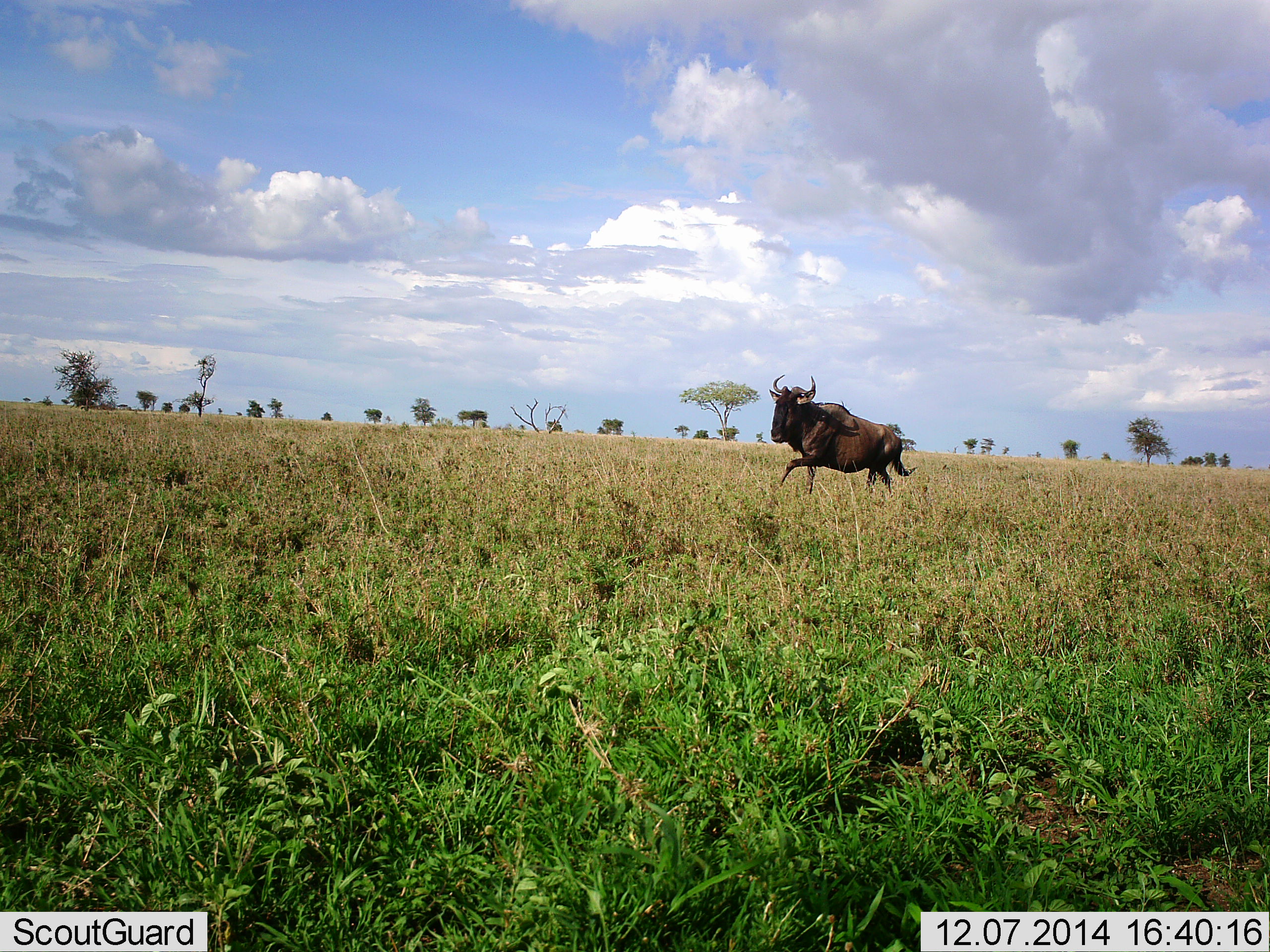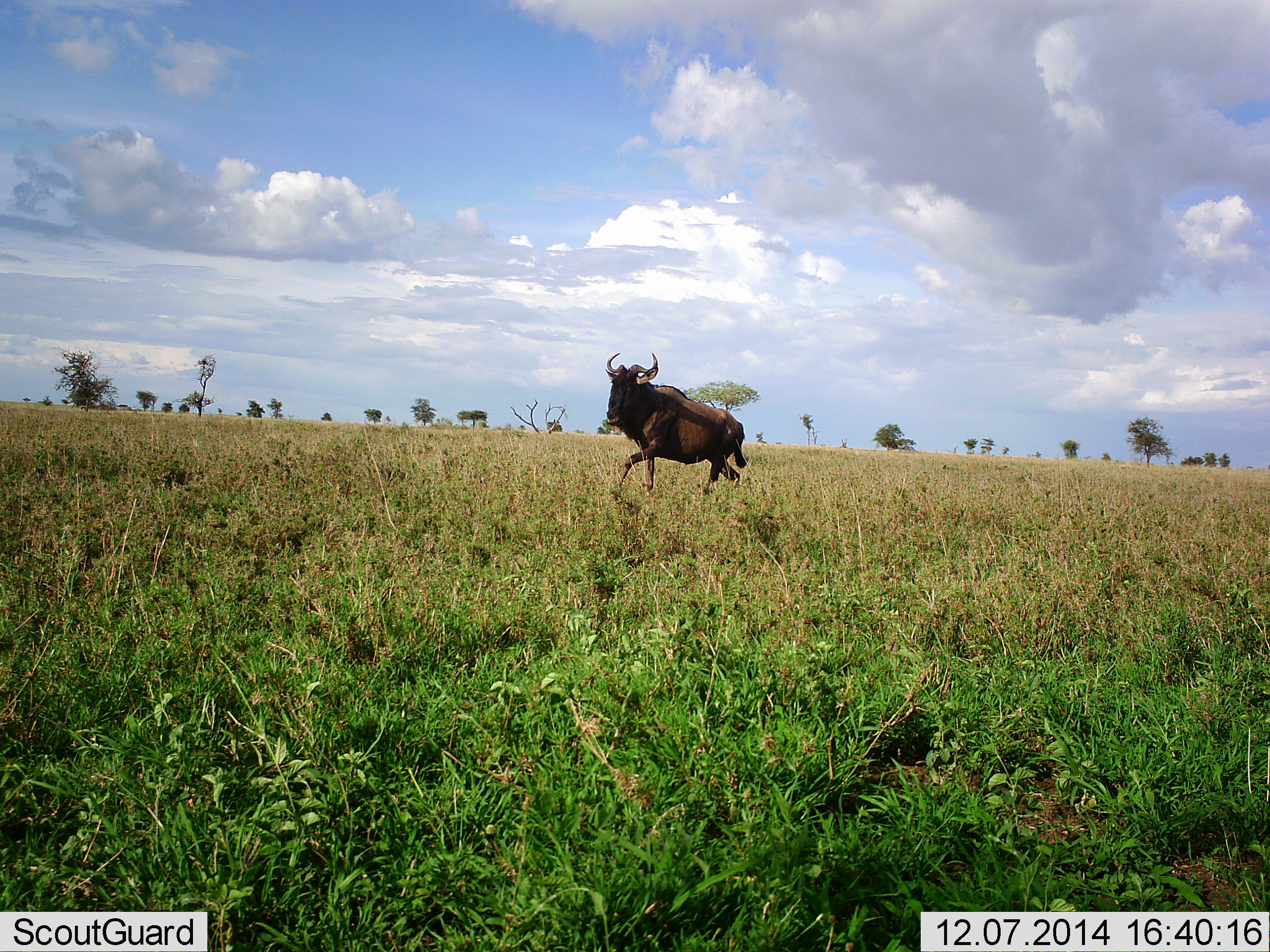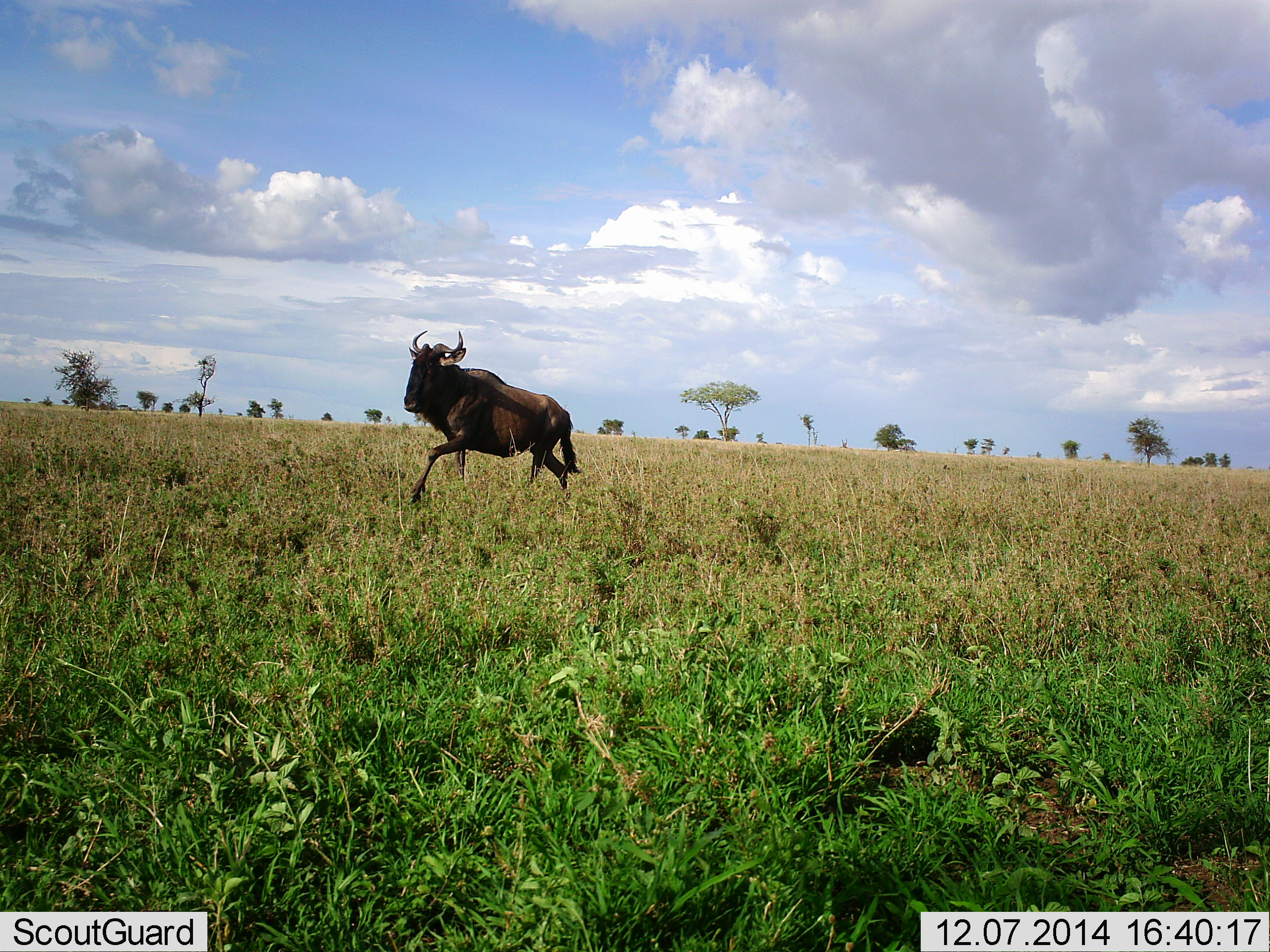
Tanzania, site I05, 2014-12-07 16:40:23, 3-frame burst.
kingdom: Animalia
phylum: Chordata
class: Mammalia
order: Artiodactyla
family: Bovidae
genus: Connochaetes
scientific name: Connochaetes taurinus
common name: blue wildebeest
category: wildebeest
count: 1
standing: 0%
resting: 0%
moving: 100%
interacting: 0%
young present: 0%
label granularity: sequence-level